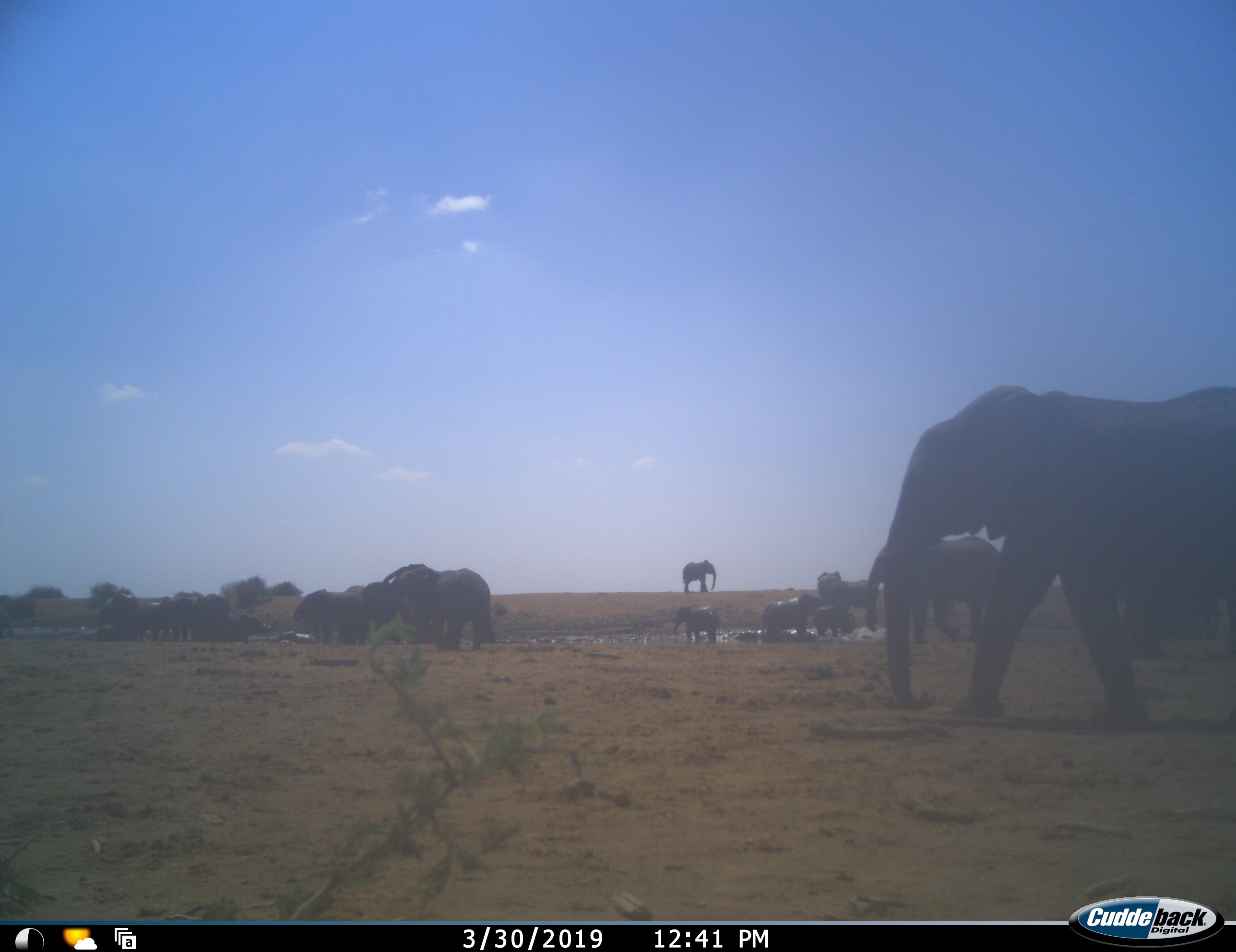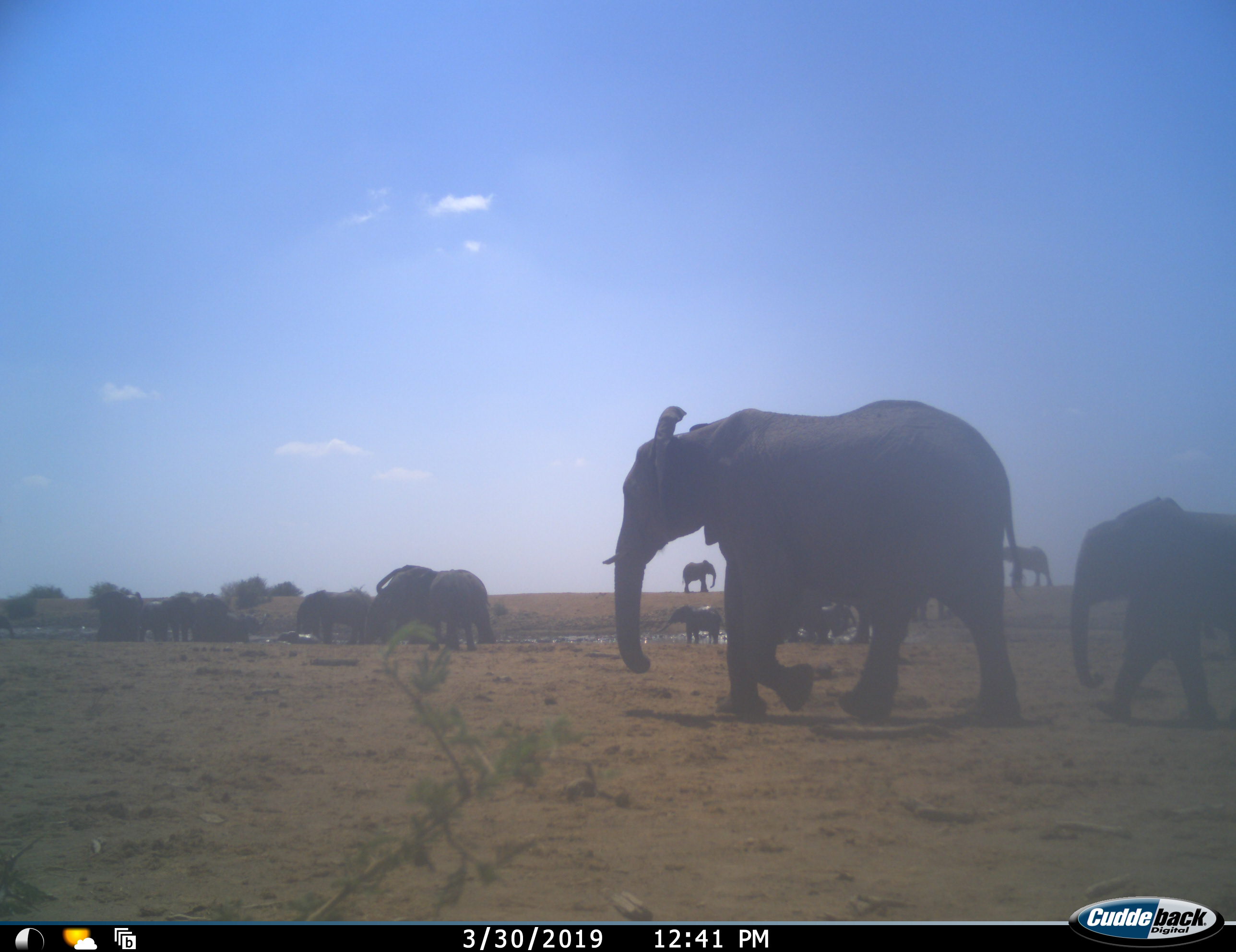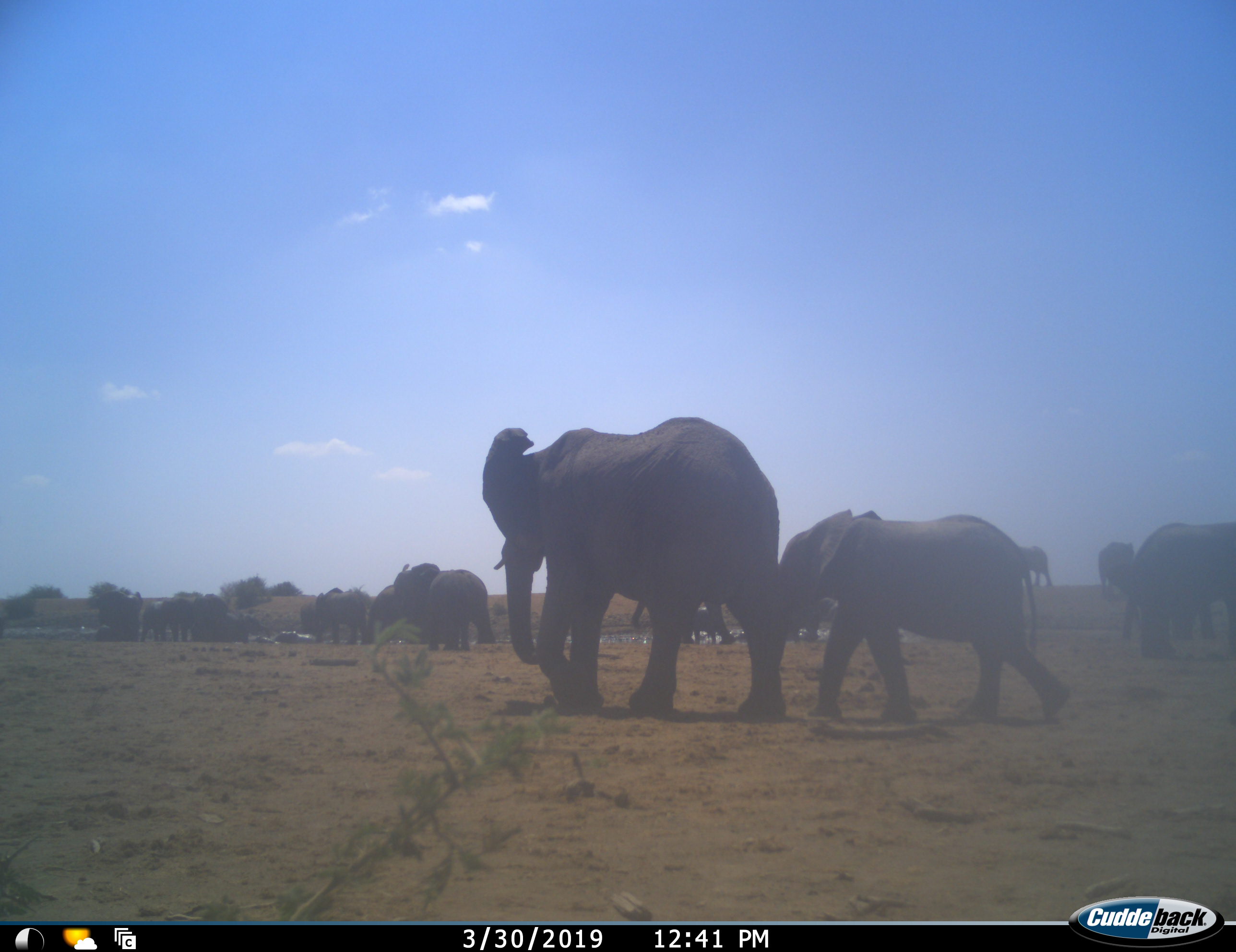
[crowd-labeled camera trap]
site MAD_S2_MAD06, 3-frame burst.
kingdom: Animalia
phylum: Chordata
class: Mammalia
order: Proboscidea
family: Elephantidae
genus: Loxodonta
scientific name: Loxodonta africana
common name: african bush elephant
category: elephant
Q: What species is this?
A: Elephant (african bush elephant) (Loxodonta africana).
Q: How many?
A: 11-50.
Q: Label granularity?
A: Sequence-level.